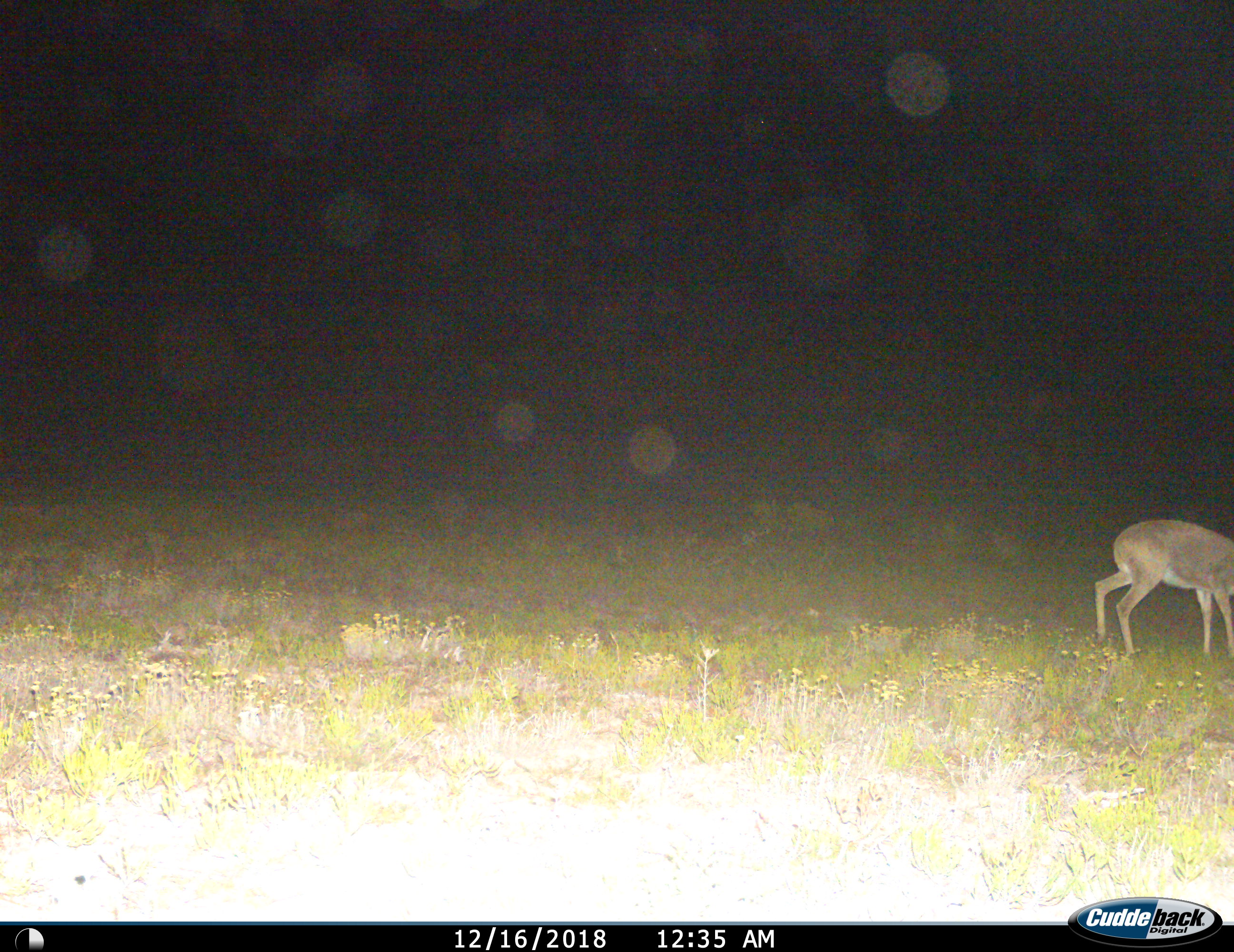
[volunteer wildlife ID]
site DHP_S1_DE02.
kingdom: Animalia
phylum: Chordata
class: Mammalia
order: Artiodactyla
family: Bovidae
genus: Sylvicapra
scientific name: Sylvicapra grimmia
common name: common duiker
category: duikercommongrey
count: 1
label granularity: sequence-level